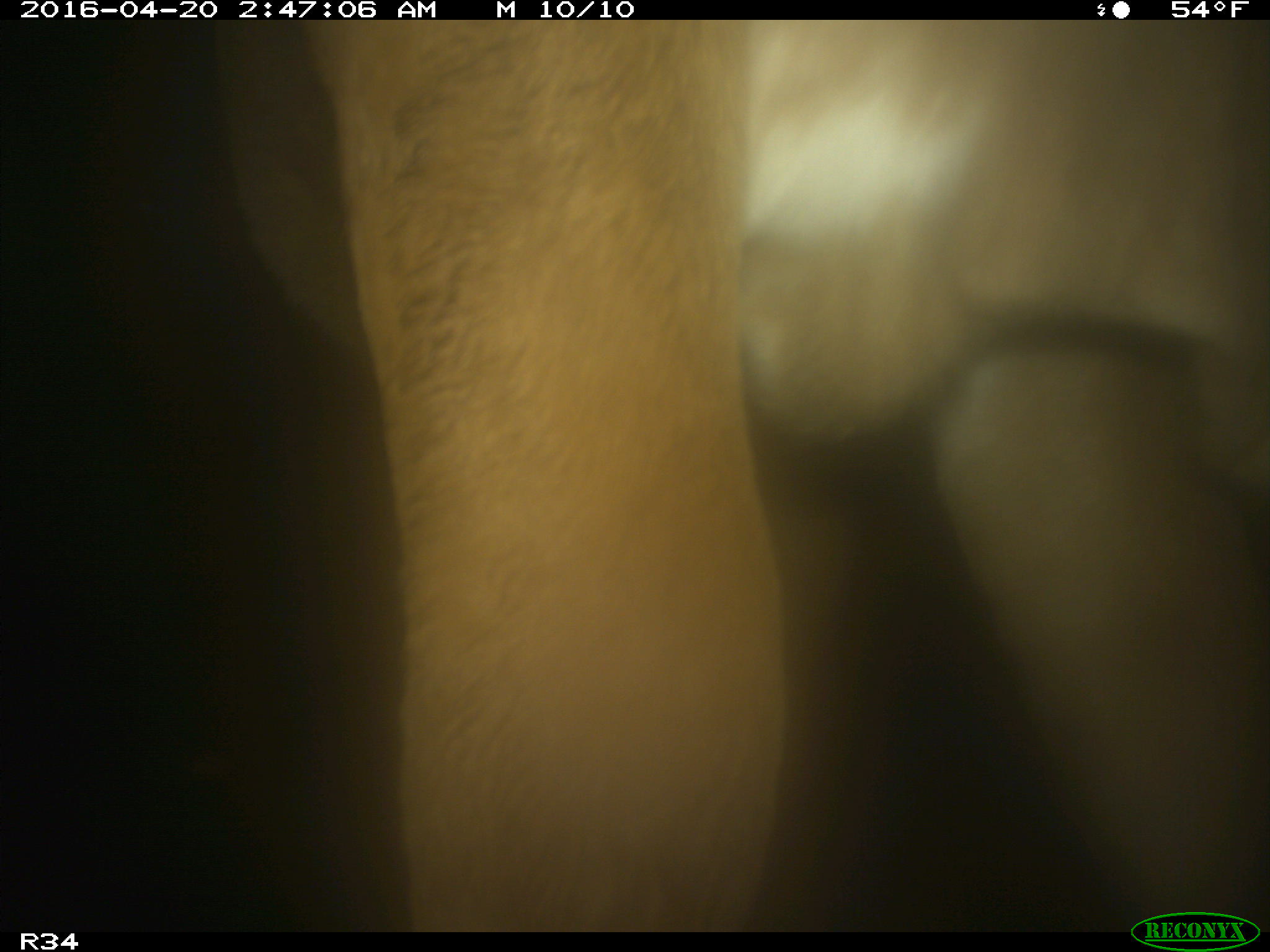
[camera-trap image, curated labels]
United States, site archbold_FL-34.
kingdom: Animalia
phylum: Chordata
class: Mammalia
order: Artiodactyla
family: Bovidae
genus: Bos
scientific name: Bos taurus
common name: domestic cow